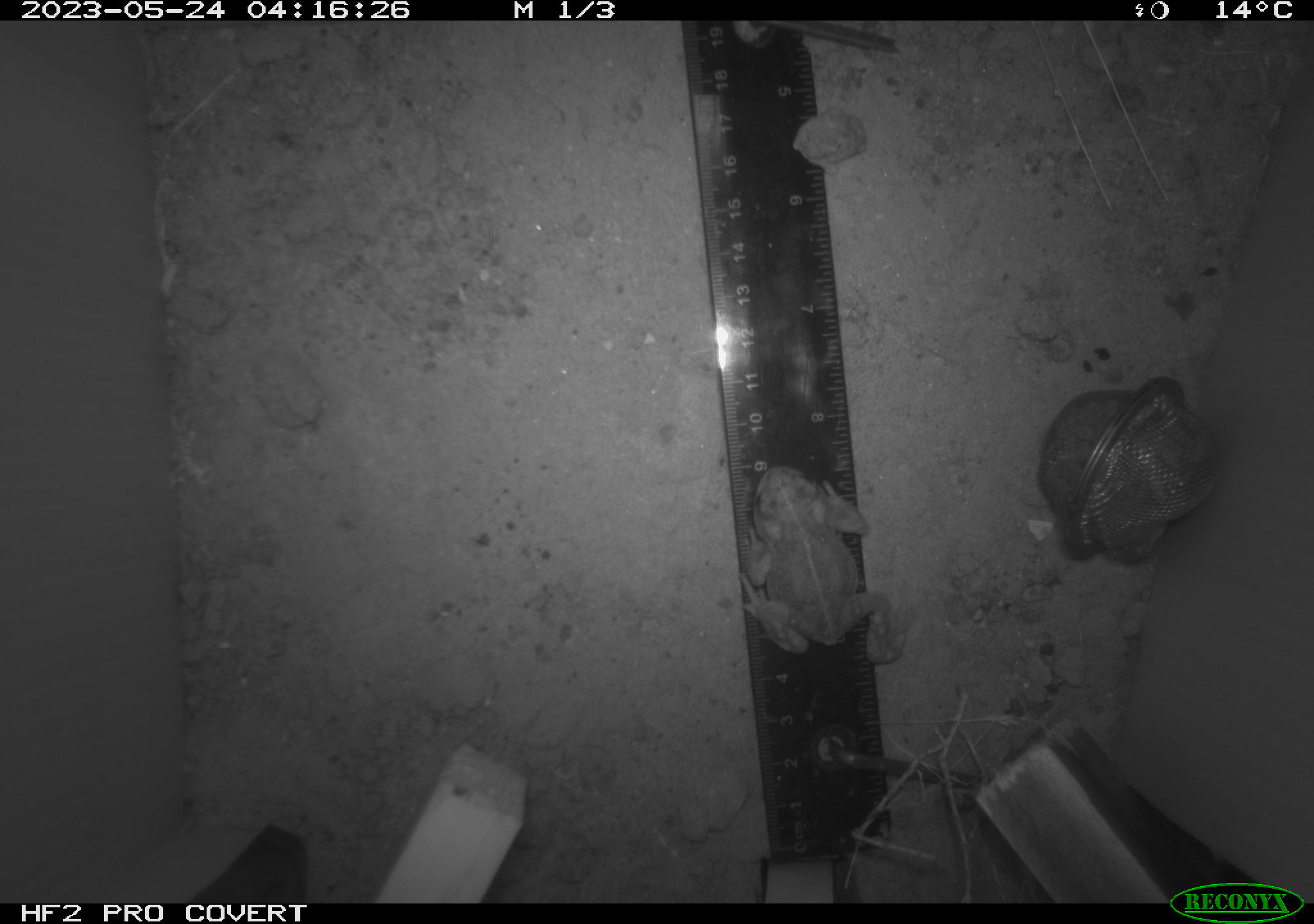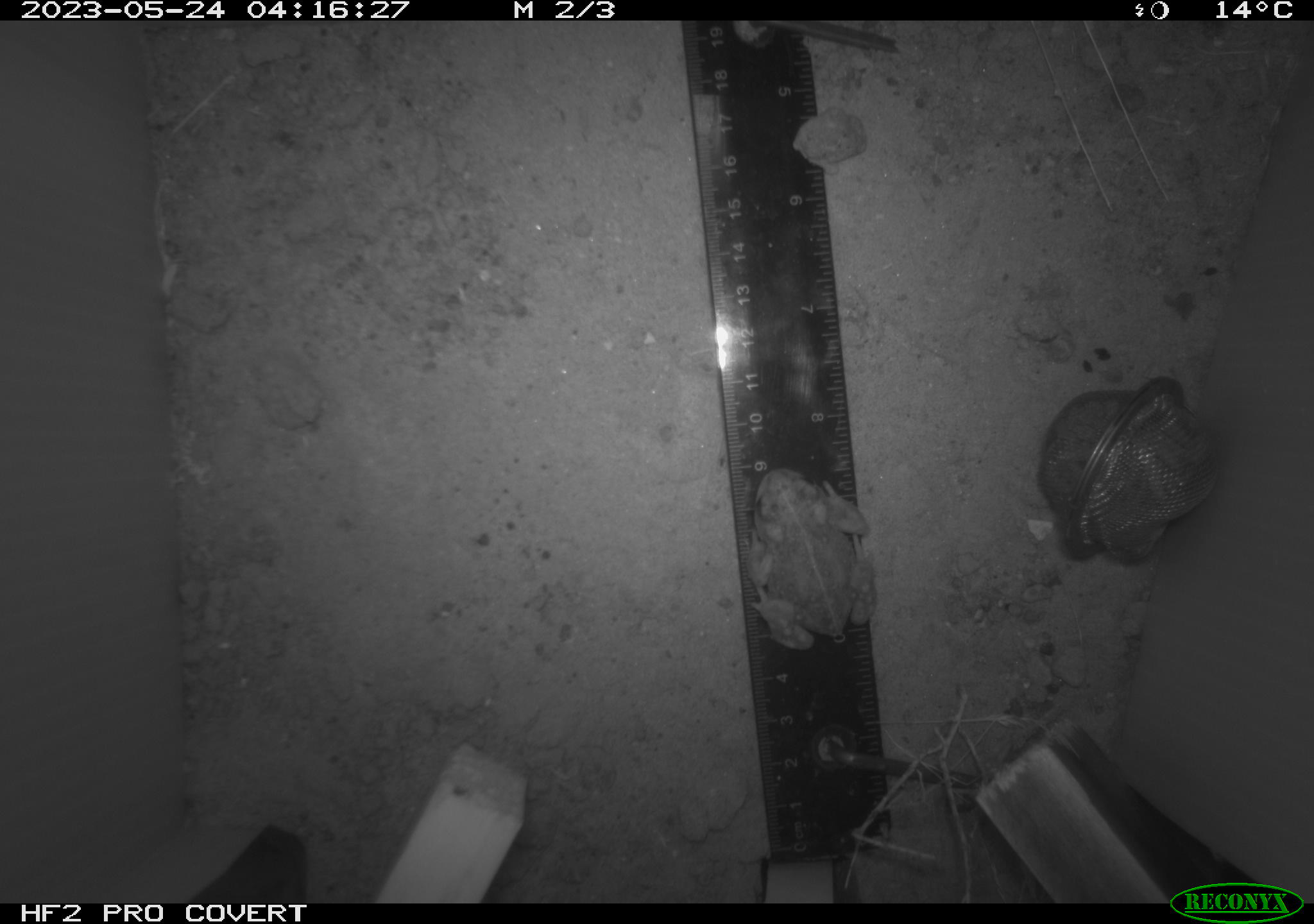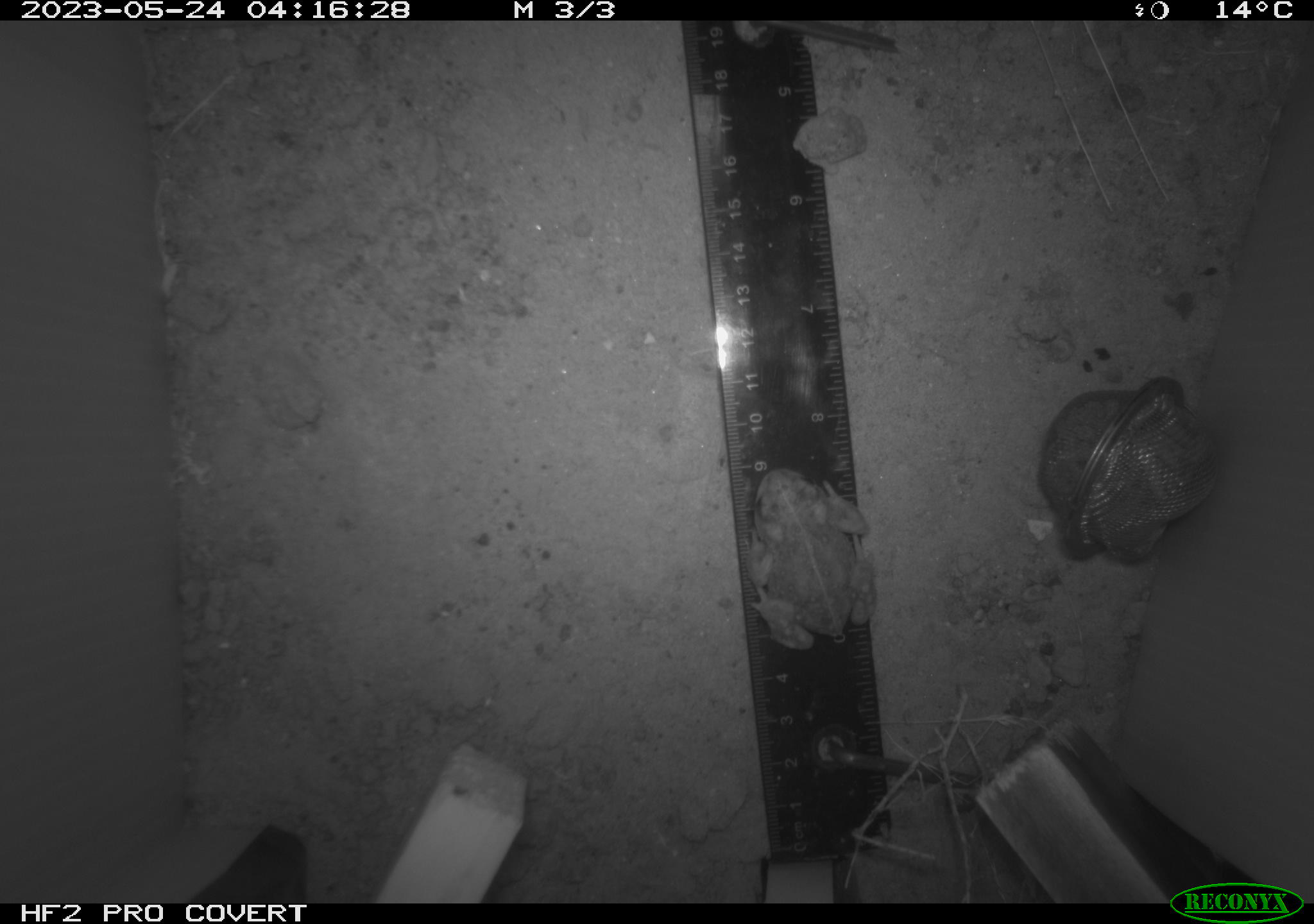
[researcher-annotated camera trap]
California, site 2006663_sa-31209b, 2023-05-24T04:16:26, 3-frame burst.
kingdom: Animalia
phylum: Chordata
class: Amphibia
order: Anura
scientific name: Anura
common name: frogs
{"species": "frogs (Anura)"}